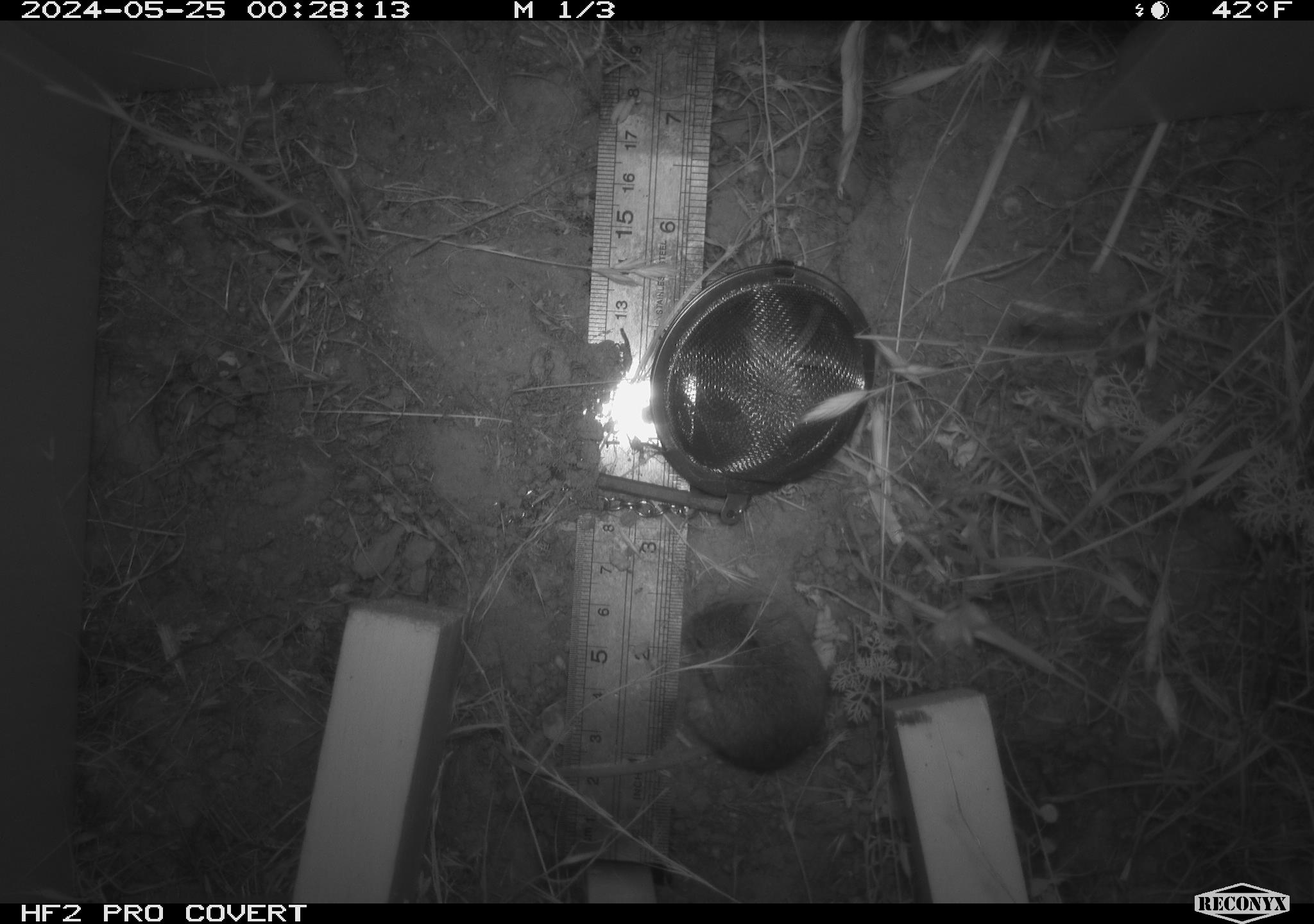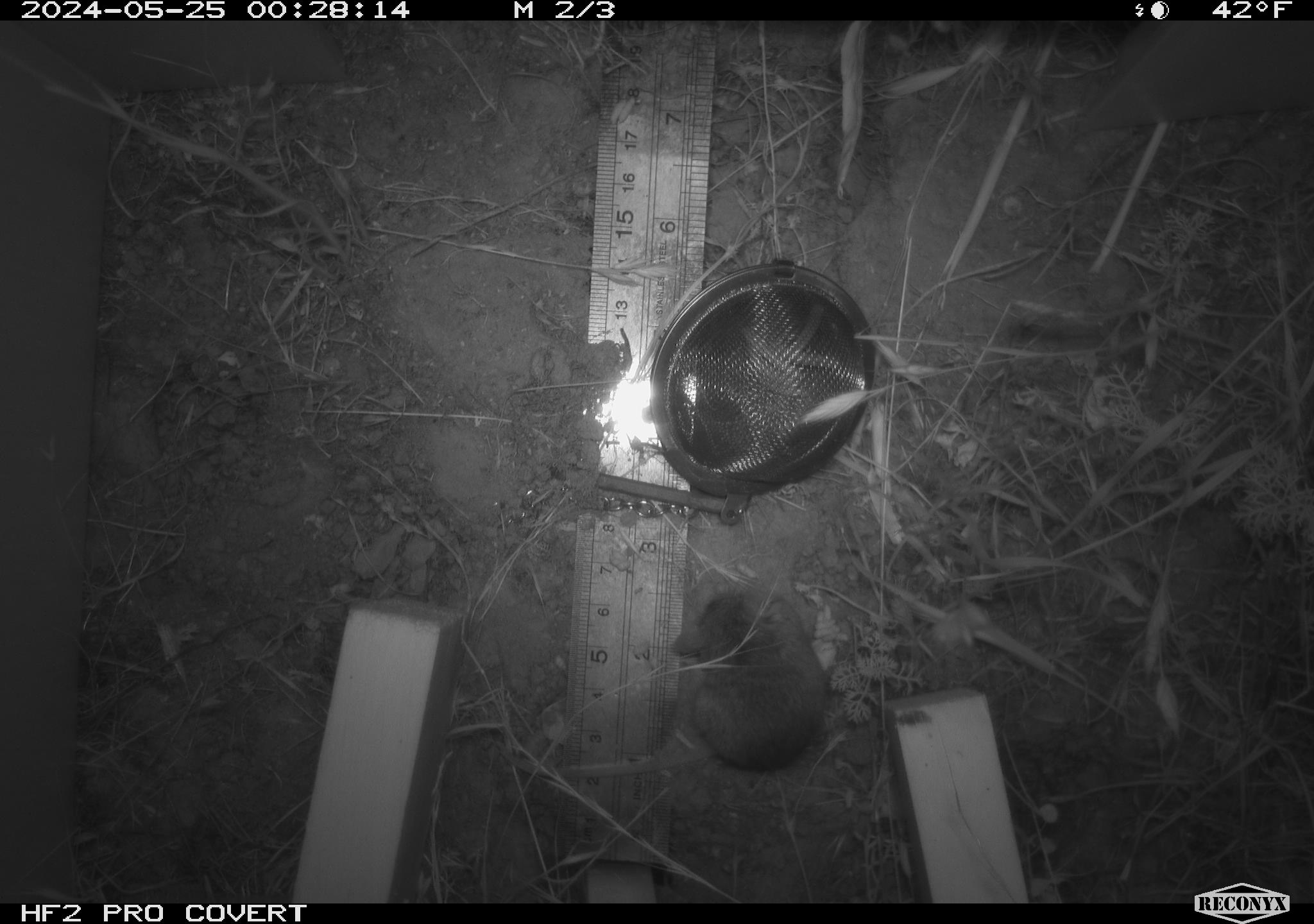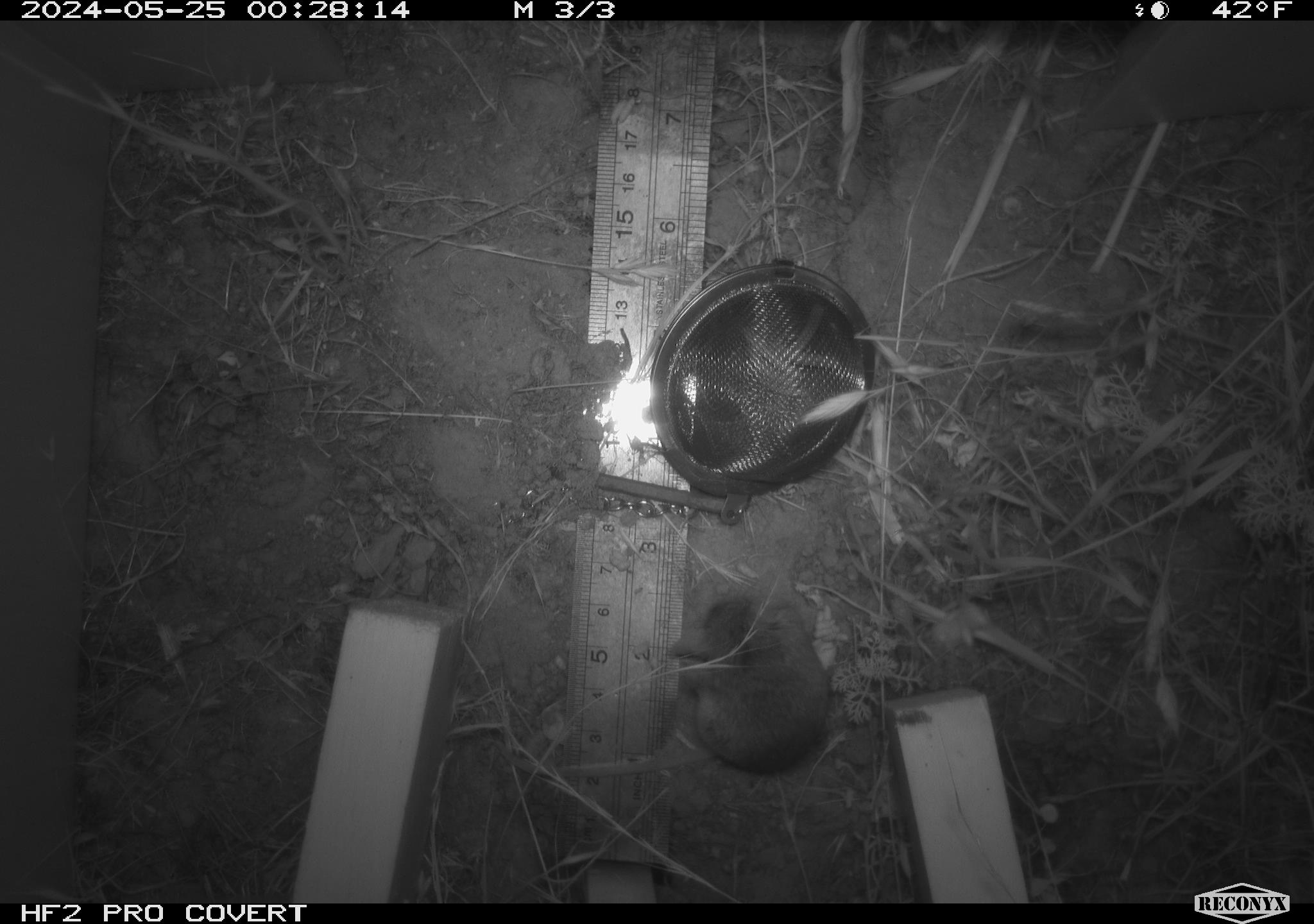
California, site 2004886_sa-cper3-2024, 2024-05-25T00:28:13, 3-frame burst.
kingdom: Animalia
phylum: Chordata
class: Mammalia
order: Rodentia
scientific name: Rodentia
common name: rodent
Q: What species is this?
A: Rodent (Rodentia).